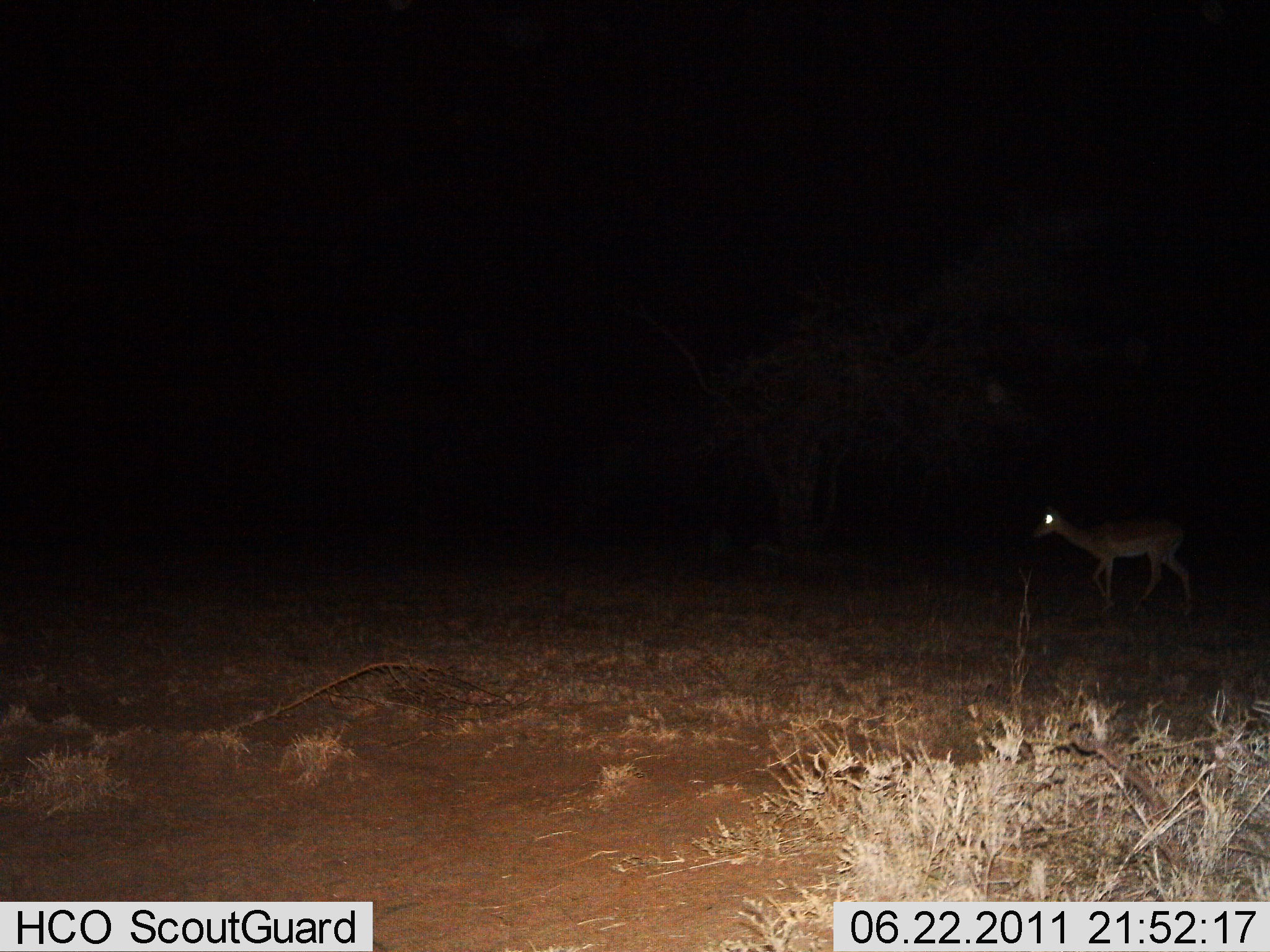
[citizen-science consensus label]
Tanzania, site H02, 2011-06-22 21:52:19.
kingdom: Animalia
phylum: Chordata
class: Mammalia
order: Artiodactyla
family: Bovidae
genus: Nanger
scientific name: Nanger granti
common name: grant's gazelle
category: gazellegrants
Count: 1.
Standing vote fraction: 38%.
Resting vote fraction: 0%.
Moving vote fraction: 75%.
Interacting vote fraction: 0%.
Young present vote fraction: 0%.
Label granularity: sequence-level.